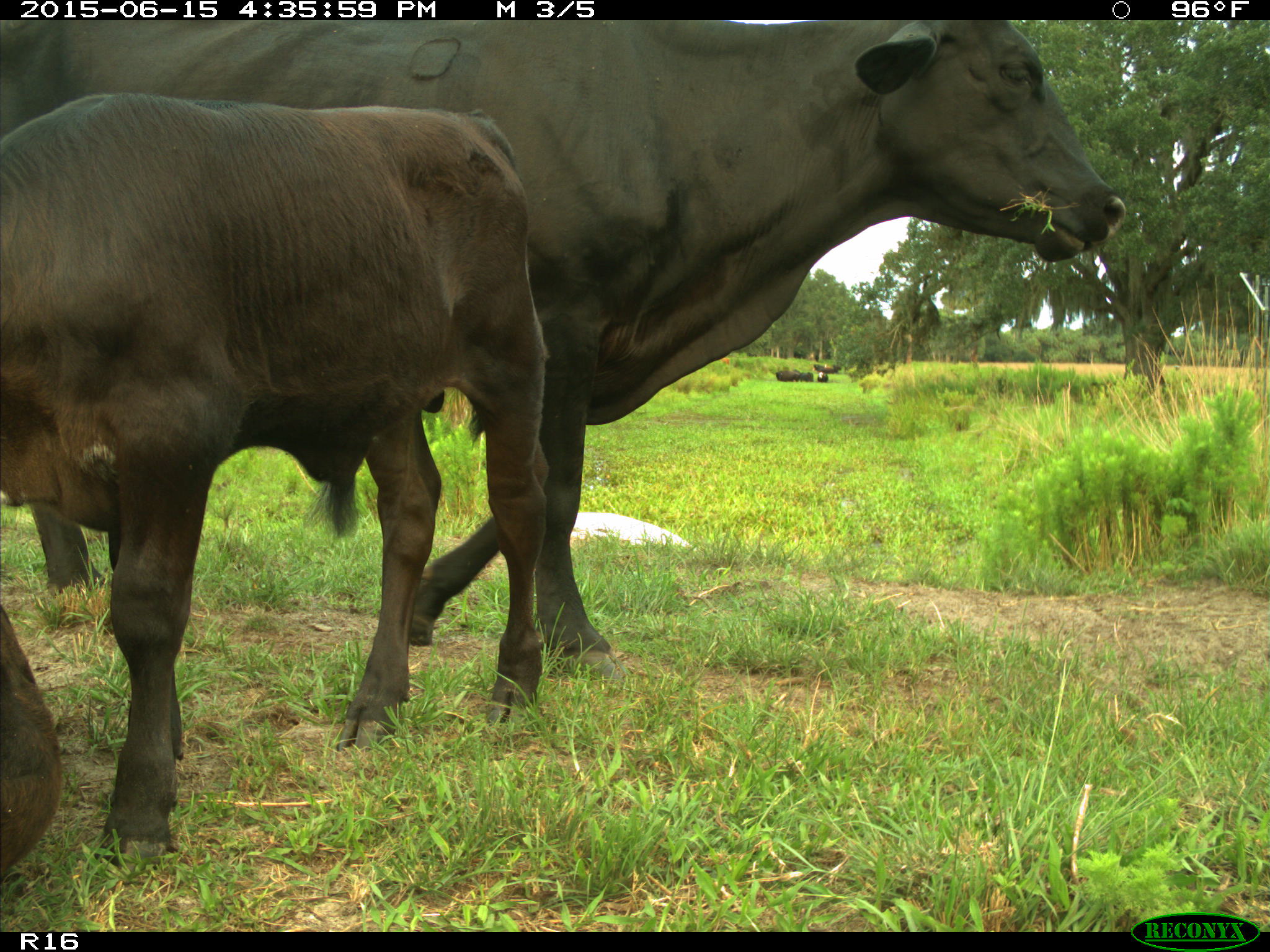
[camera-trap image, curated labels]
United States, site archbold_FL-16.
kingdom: Animalia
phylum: Chordata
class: Mammalia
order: Artiodactyla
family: Bovidae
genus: Bos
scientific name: Bos taurus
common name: domestic cow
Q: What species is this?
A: Bos taurus (domestic cow).